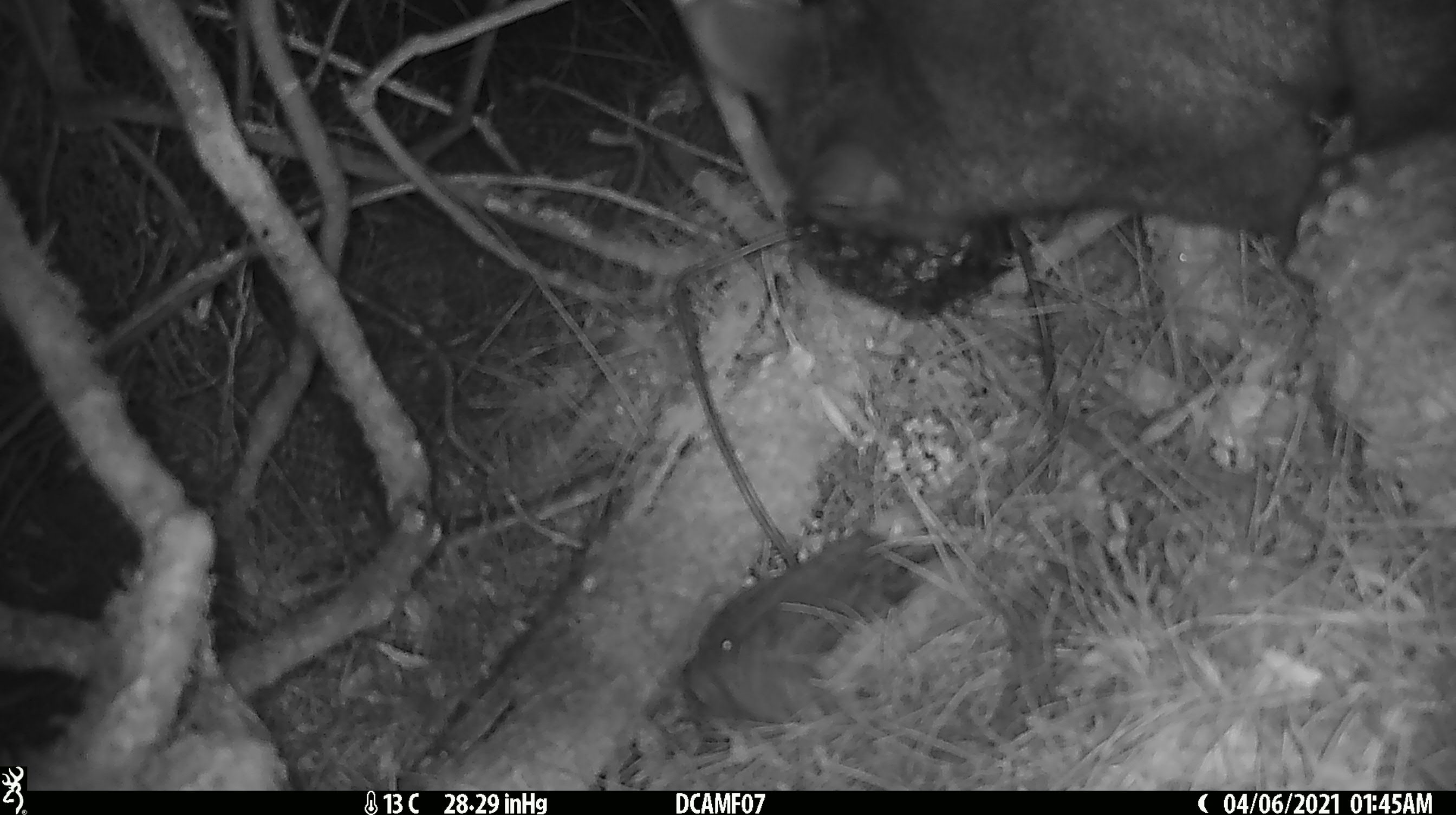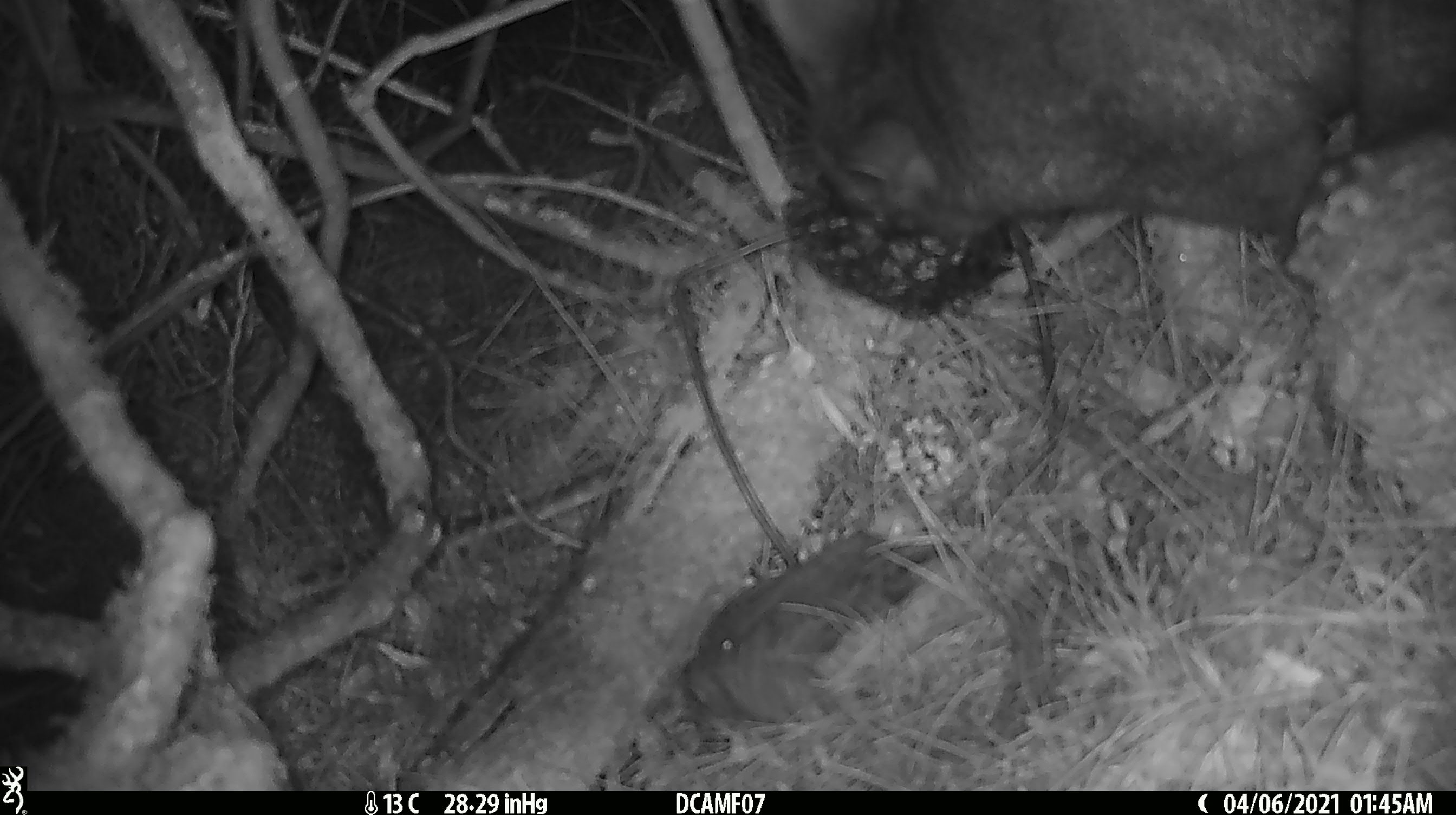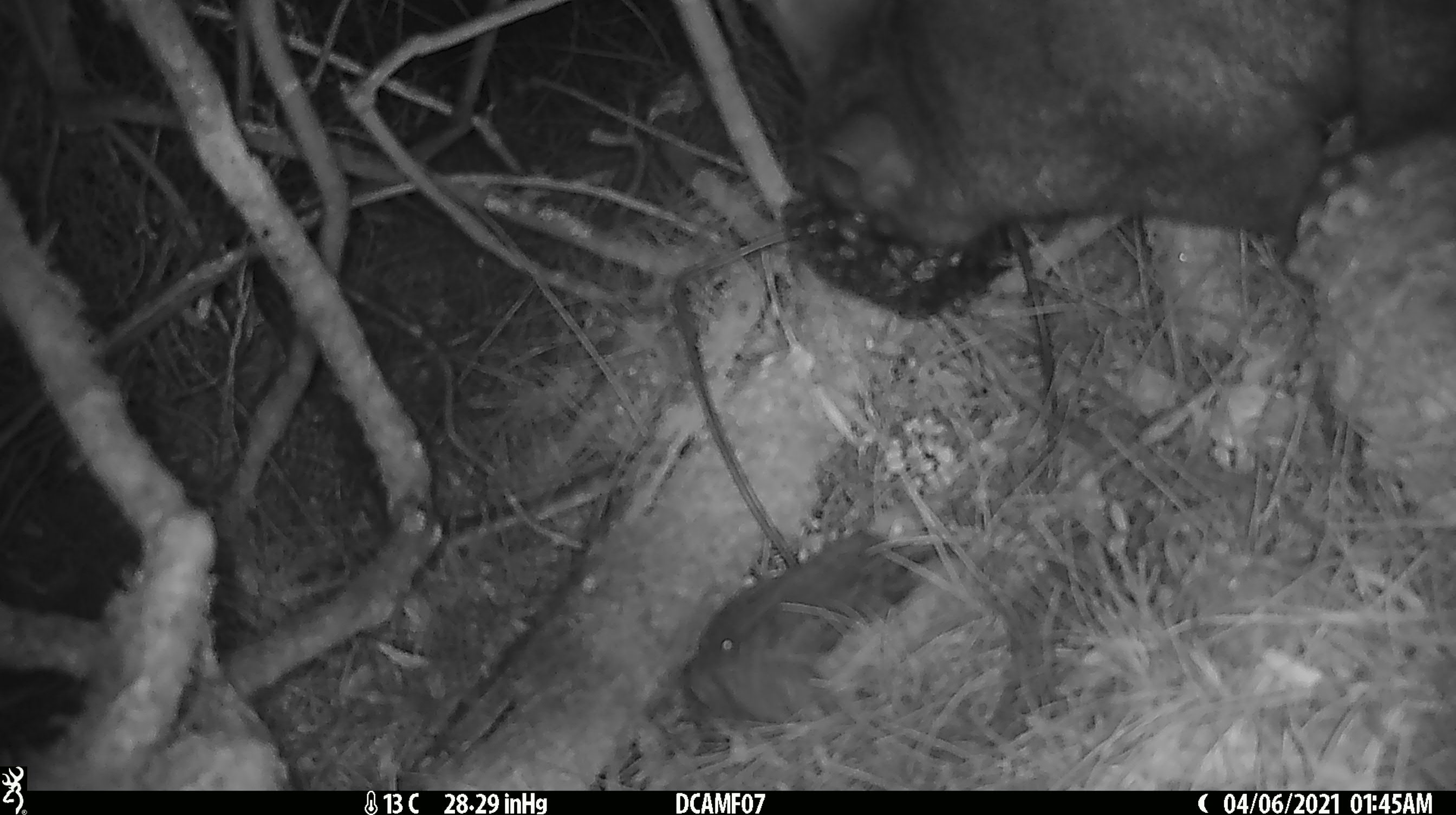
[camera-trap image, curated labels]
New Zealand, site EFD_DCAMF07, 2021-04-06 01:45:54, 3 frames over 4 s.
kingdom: Animalia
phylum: Chordata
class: Mammalia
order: Diprotodontia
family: Phalangeridae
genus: Trichosurus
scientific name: Trichosurus vulpecula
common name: common brushtail possum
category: possum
Possum (common brushtail possum) (Trichosurus vulpecula).